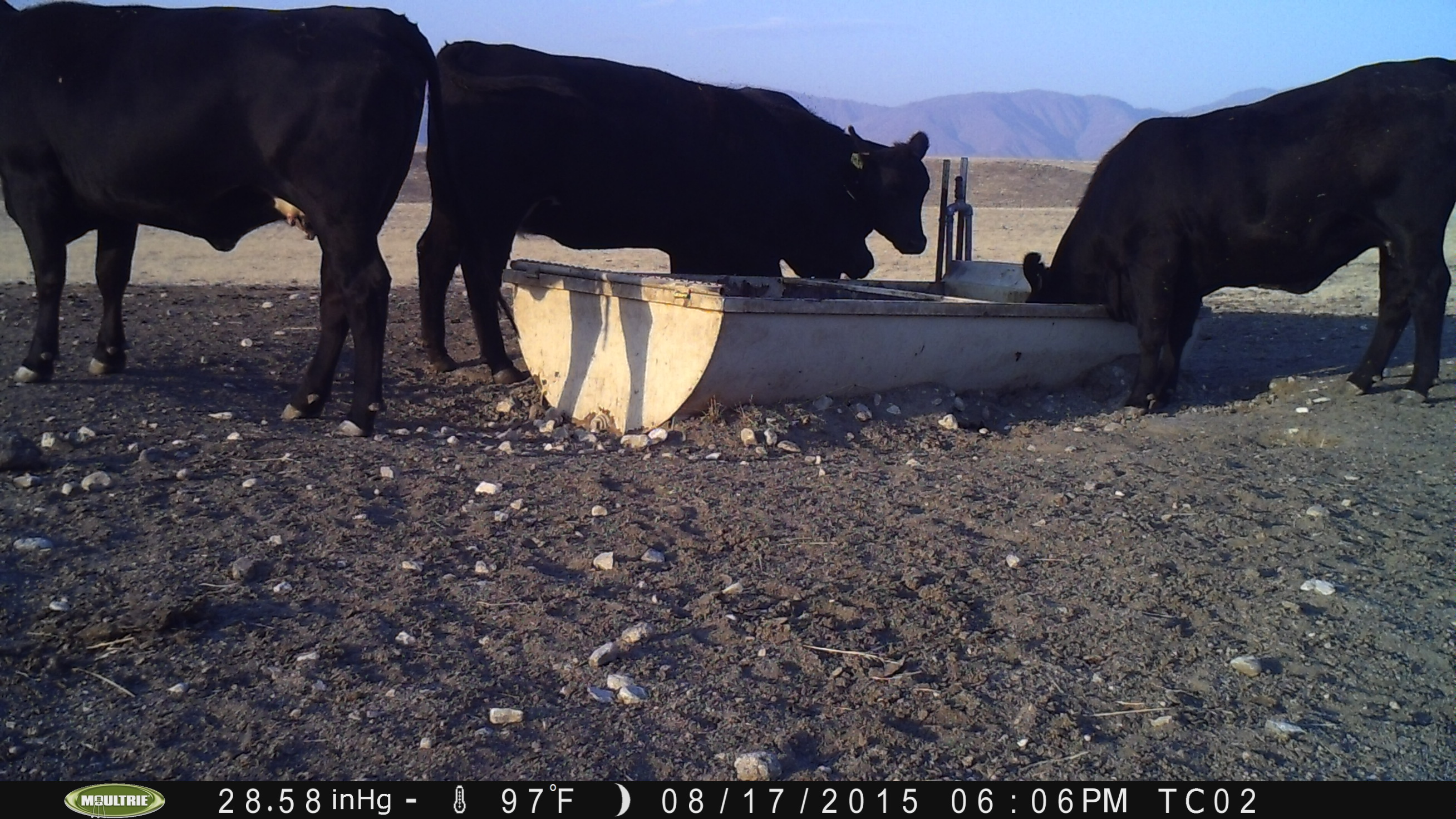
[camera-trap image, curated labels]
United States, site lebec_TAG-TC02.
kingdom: Animalia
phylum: Chordata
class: Mammalia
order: Artiodactyla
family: Bovidae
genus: Bos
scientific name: Bos taurus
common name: domestic cow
Bos taurus (domestic cow).